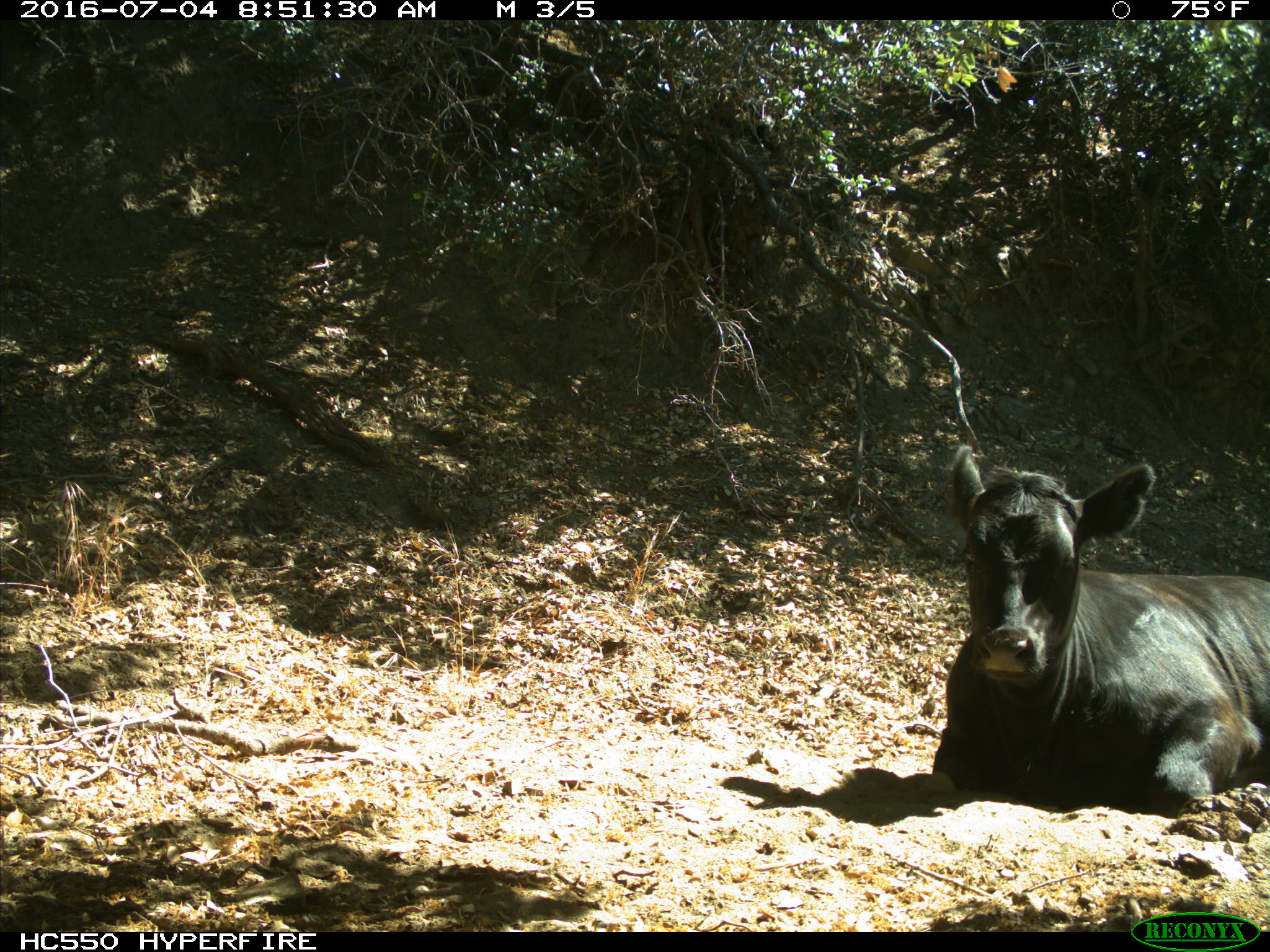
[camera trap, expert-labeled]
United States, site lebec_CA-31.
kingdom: Animalia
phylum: Chordata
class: Mammalia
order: Artiodactyla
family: Bovidae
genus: Bos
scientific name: Bos taurus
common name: domestic cow